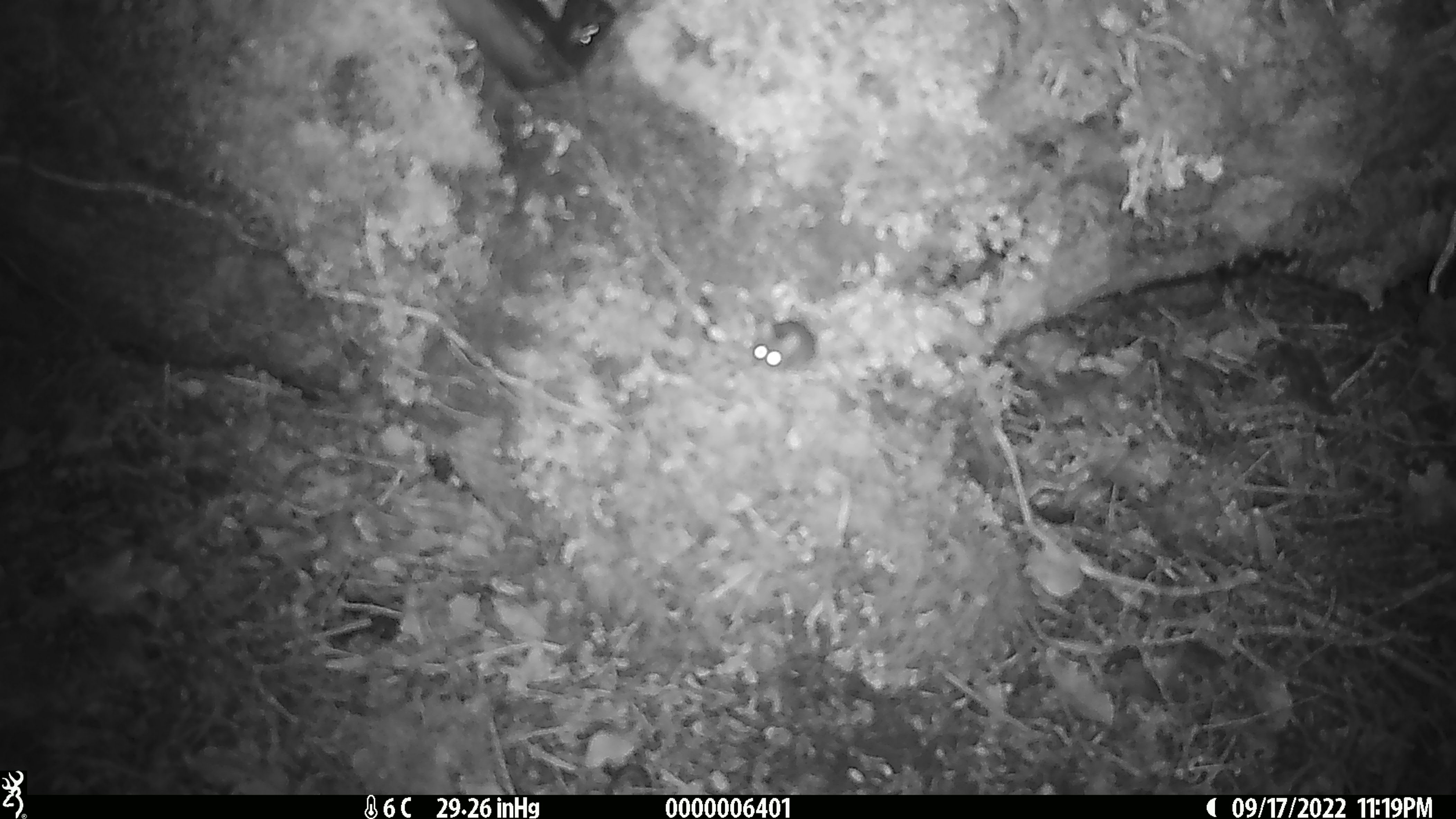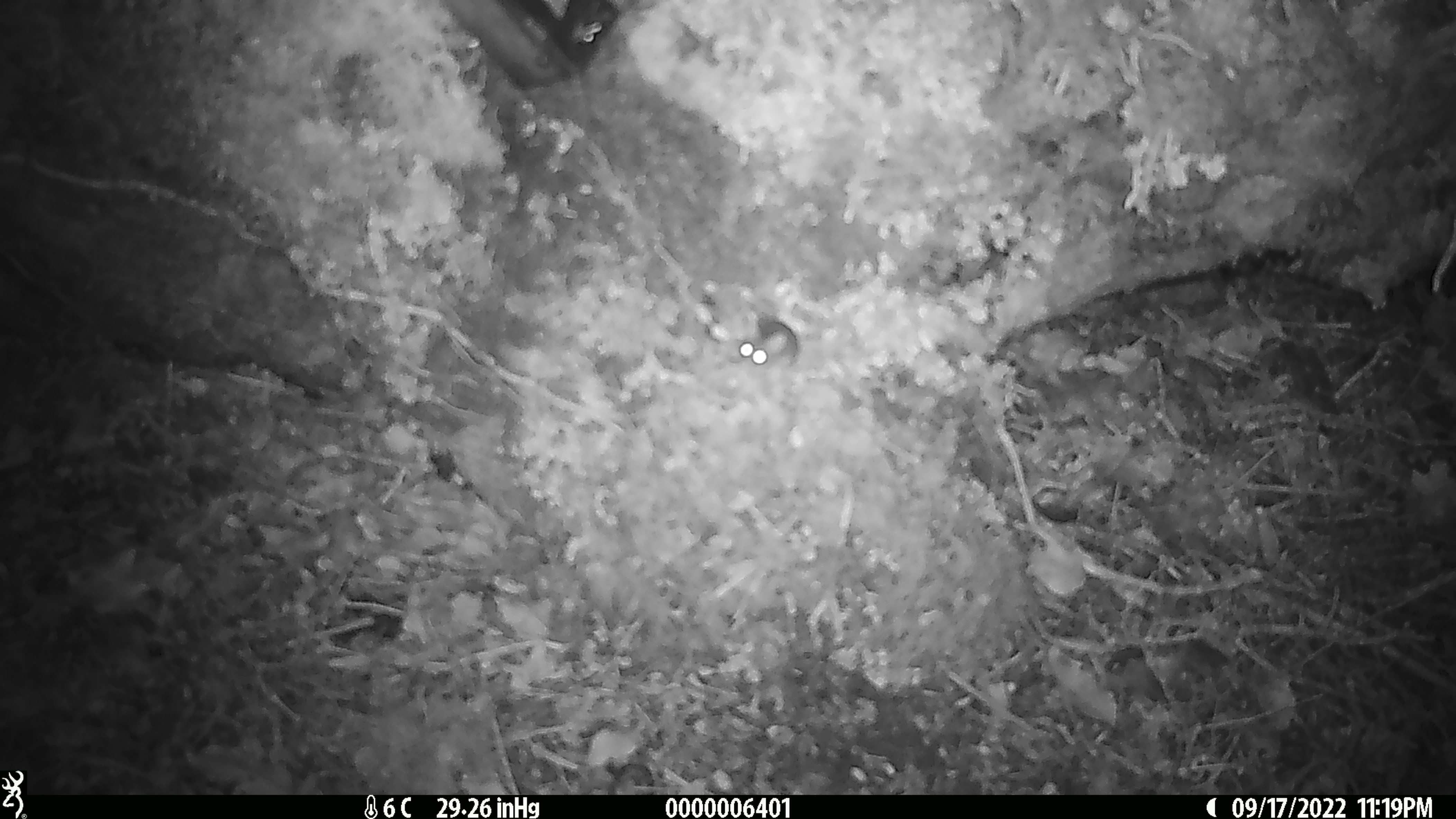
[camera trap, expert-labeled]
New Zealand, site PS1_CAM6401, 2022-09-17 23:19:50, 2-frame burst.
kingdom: Animalia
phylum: Chordata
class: Mammalia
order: Rodentia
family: Muridae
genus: Mus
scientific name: Mus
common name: mouse